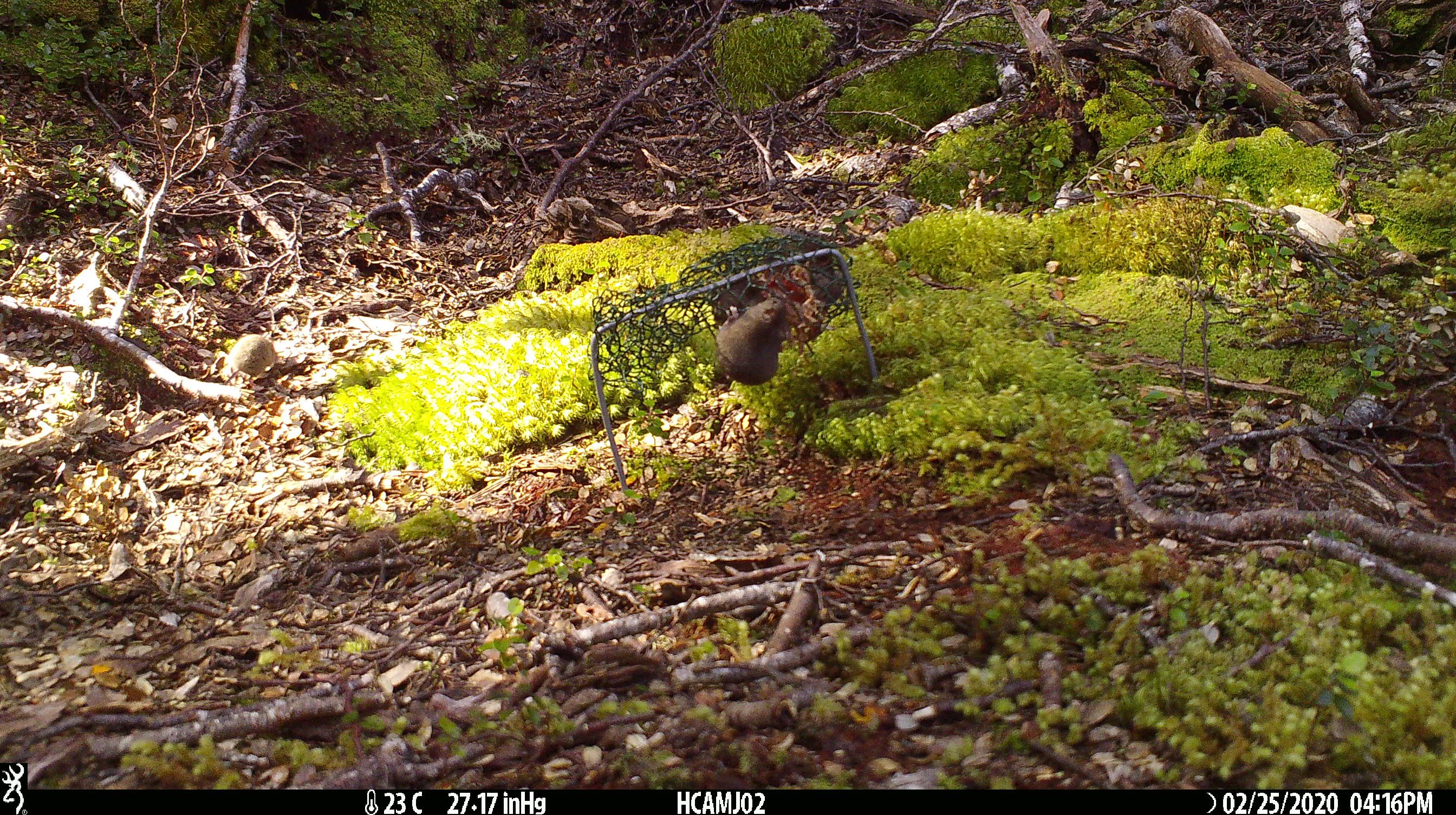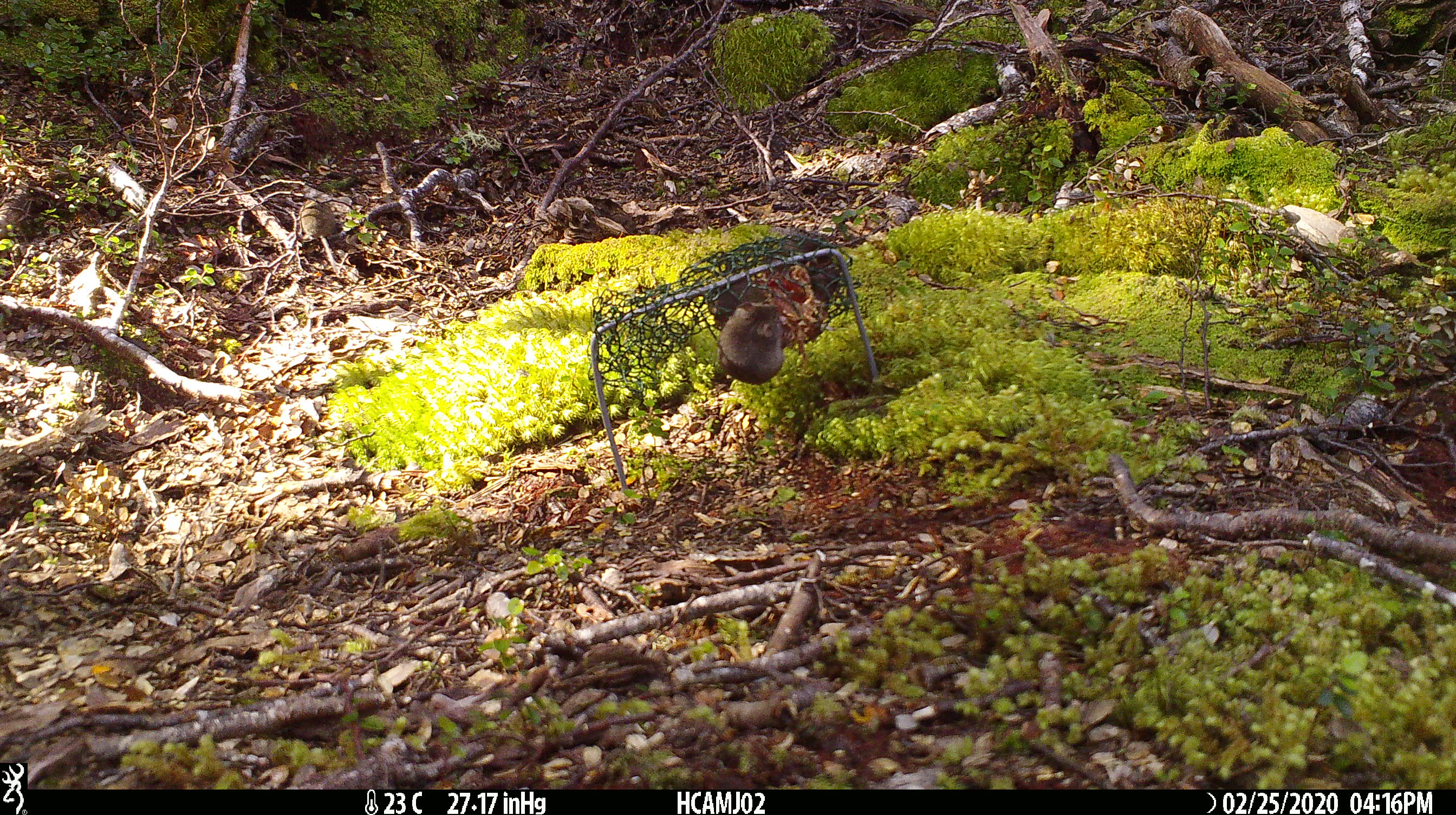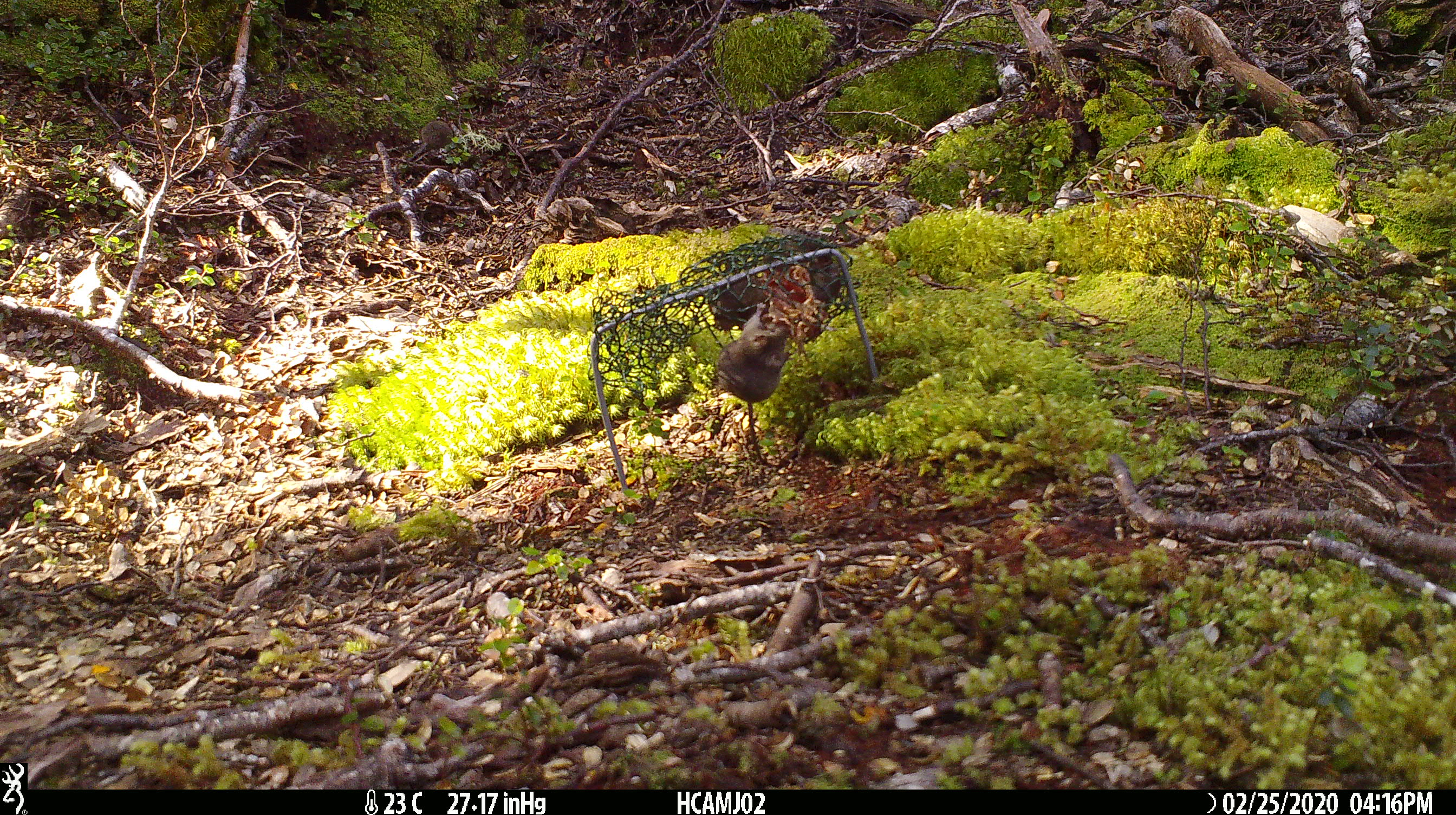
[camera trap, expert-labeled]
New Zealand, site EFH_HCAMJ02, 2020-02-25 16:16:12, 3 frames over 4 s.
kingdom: Animalia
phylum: Chordata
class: Mammalia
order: Rodentia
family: Muridae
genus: Mus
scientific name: Mus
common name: mouse